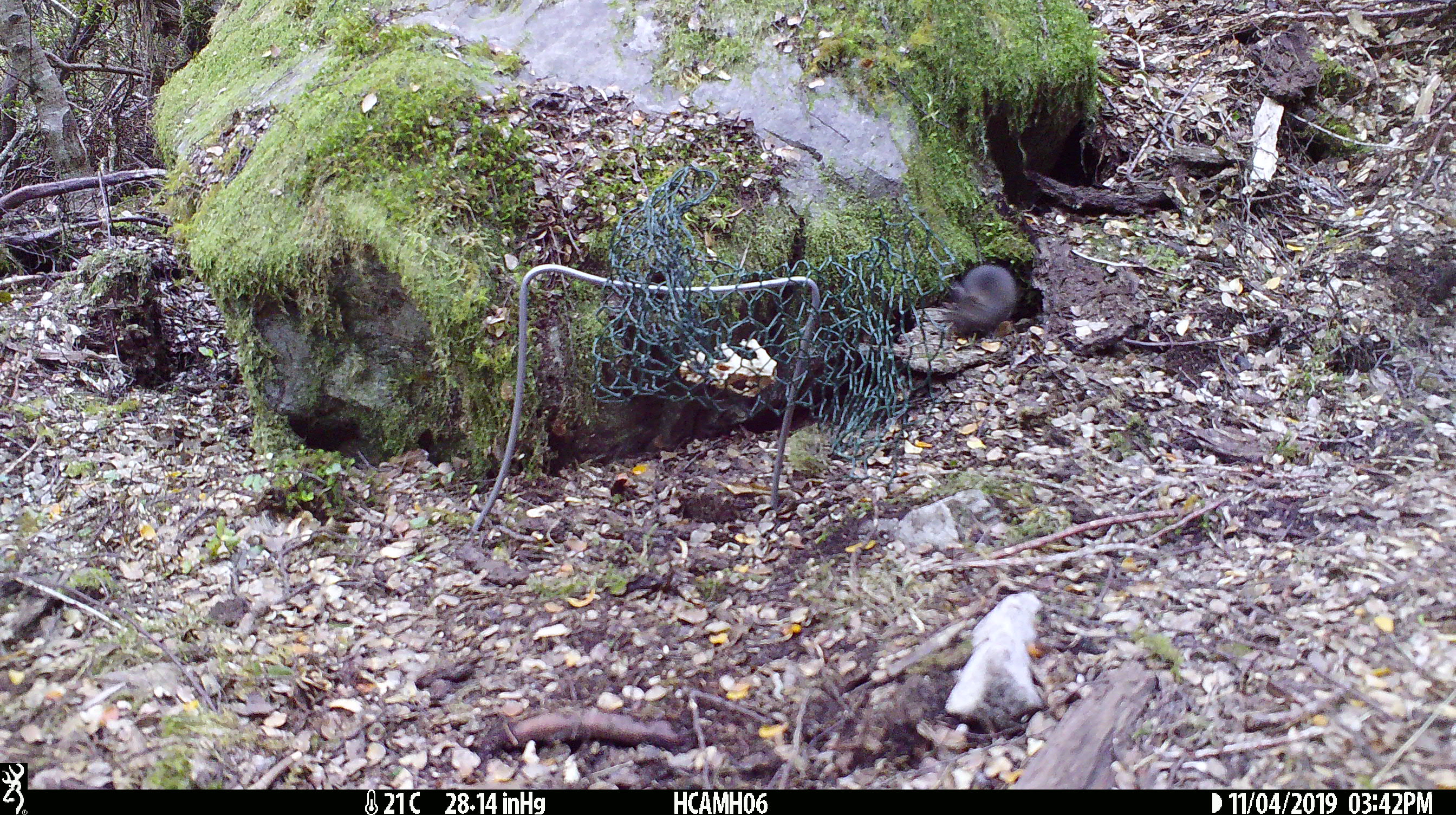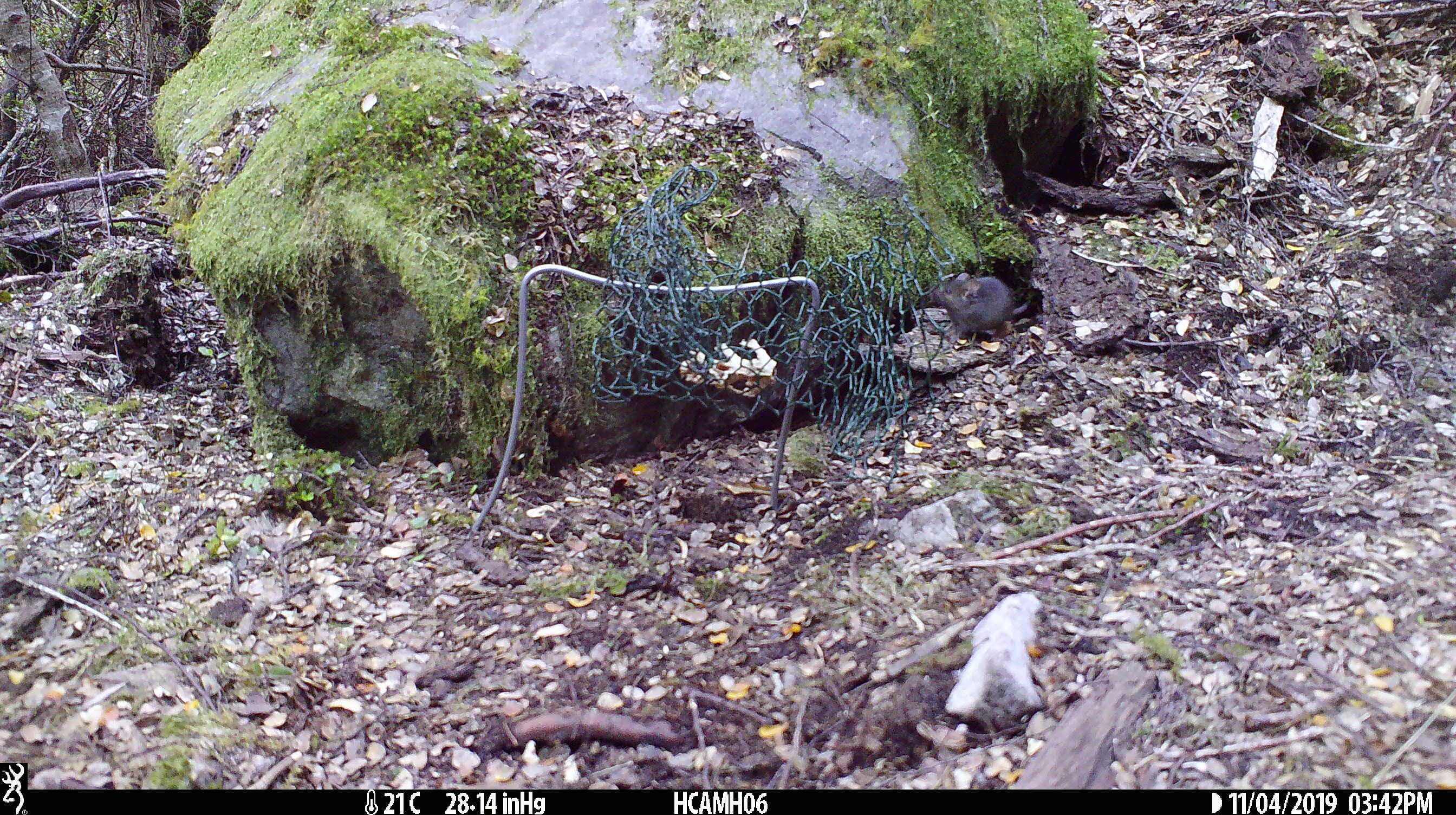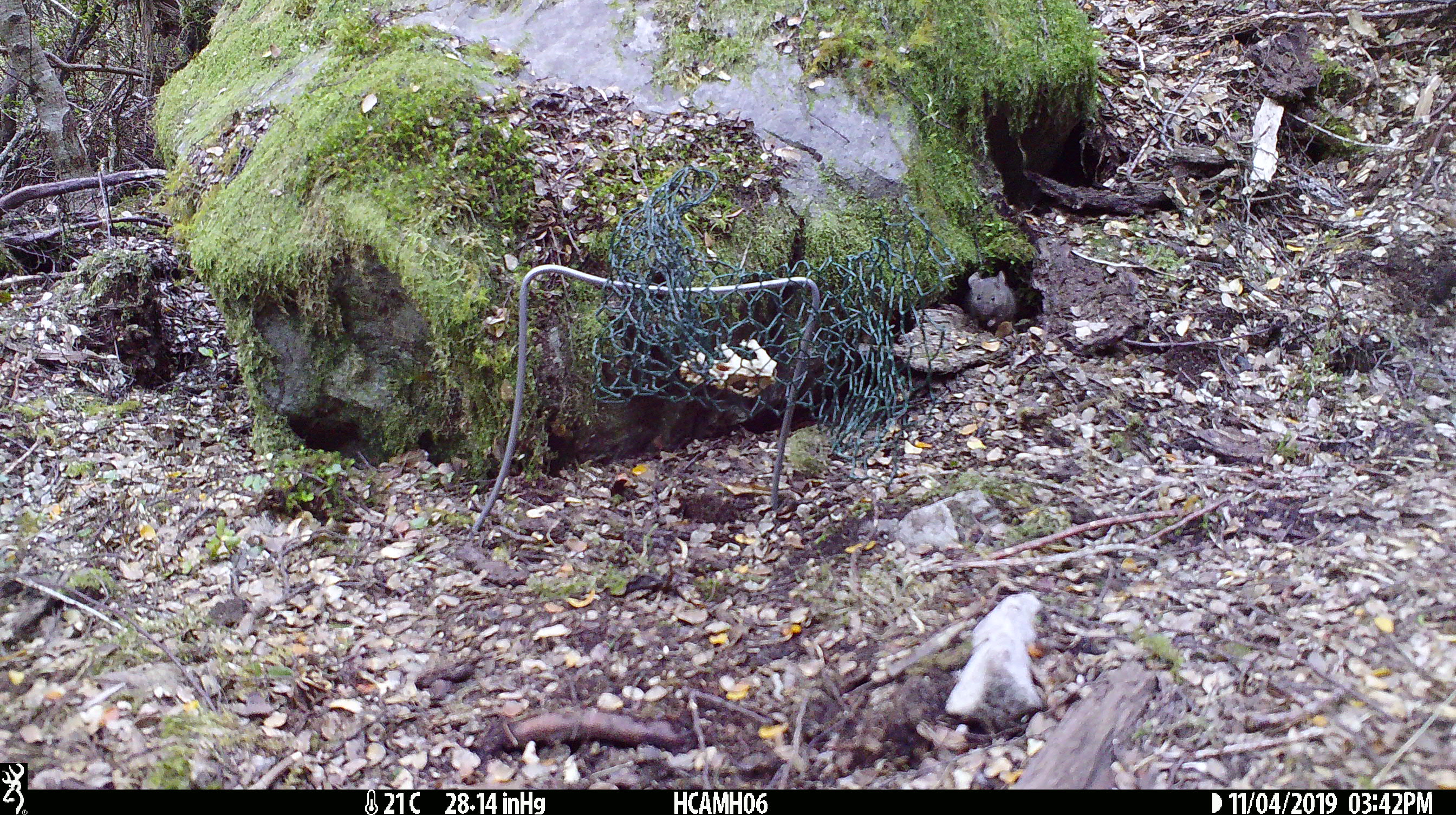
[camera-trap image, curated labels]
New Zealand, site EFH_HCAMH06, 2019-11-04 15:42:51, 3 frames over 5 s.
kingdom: Animalia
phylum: Chordata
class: Mammalia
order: Rodentia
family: Muridae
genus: Mus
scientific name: Mus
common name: mouse